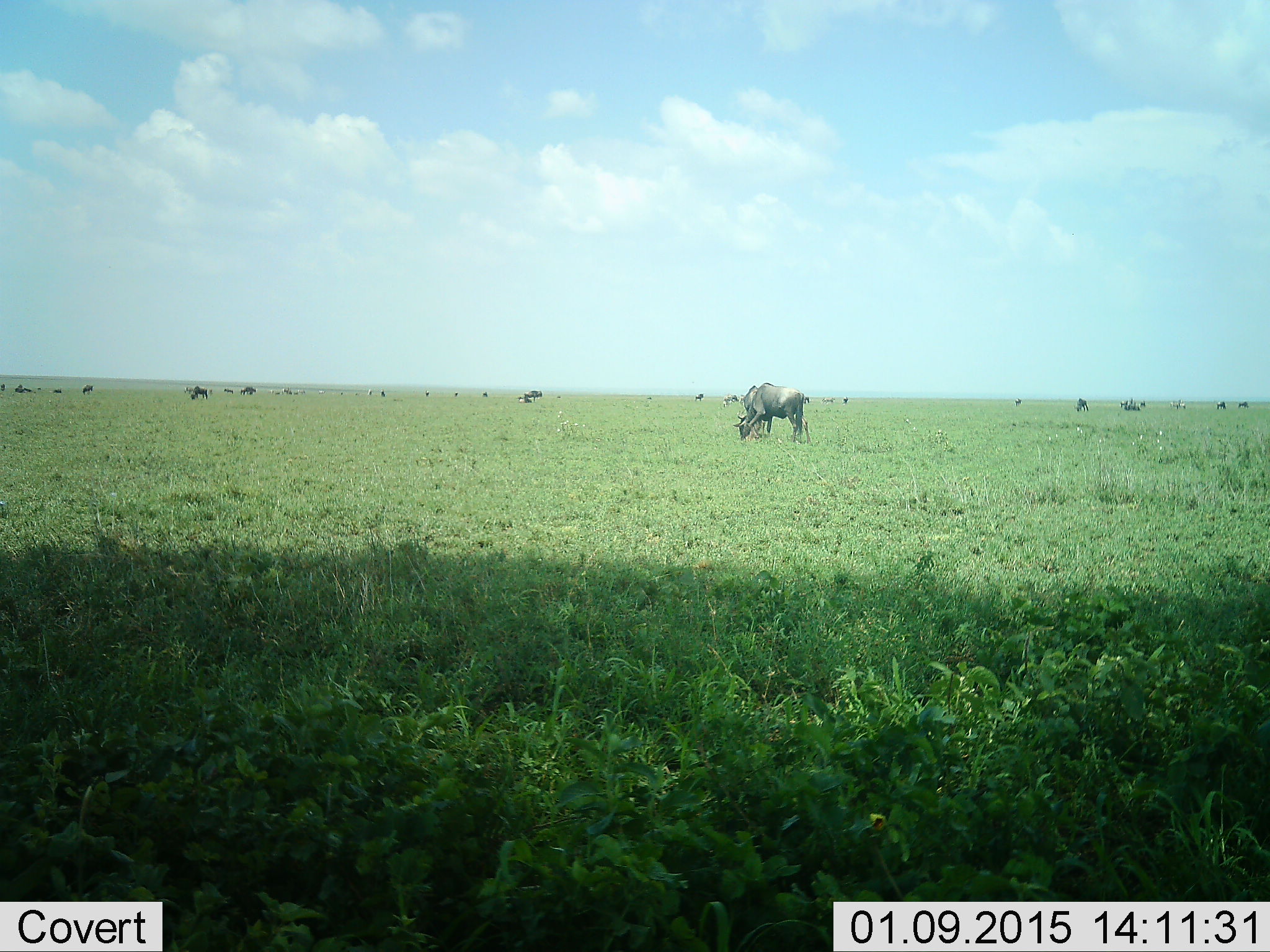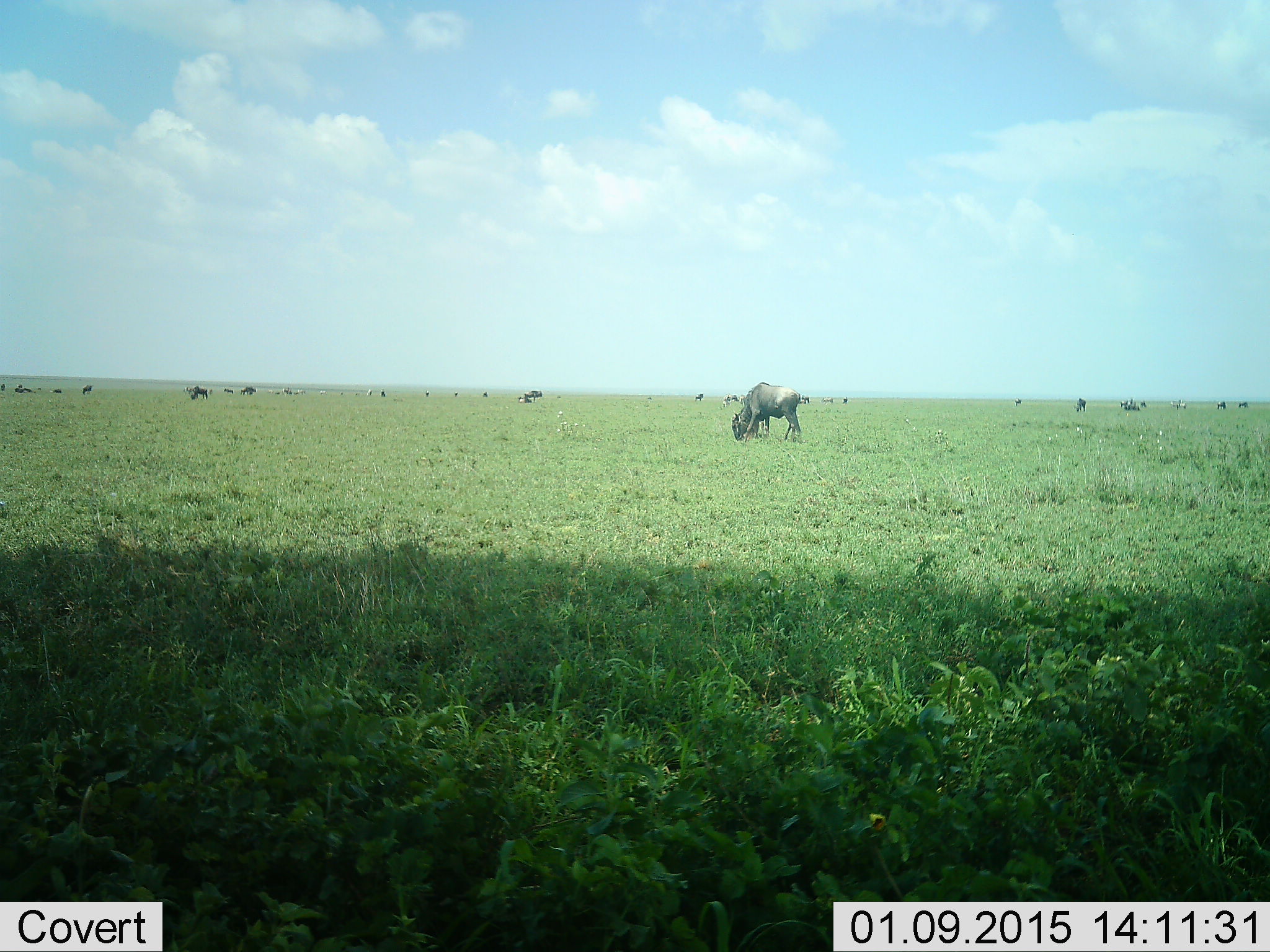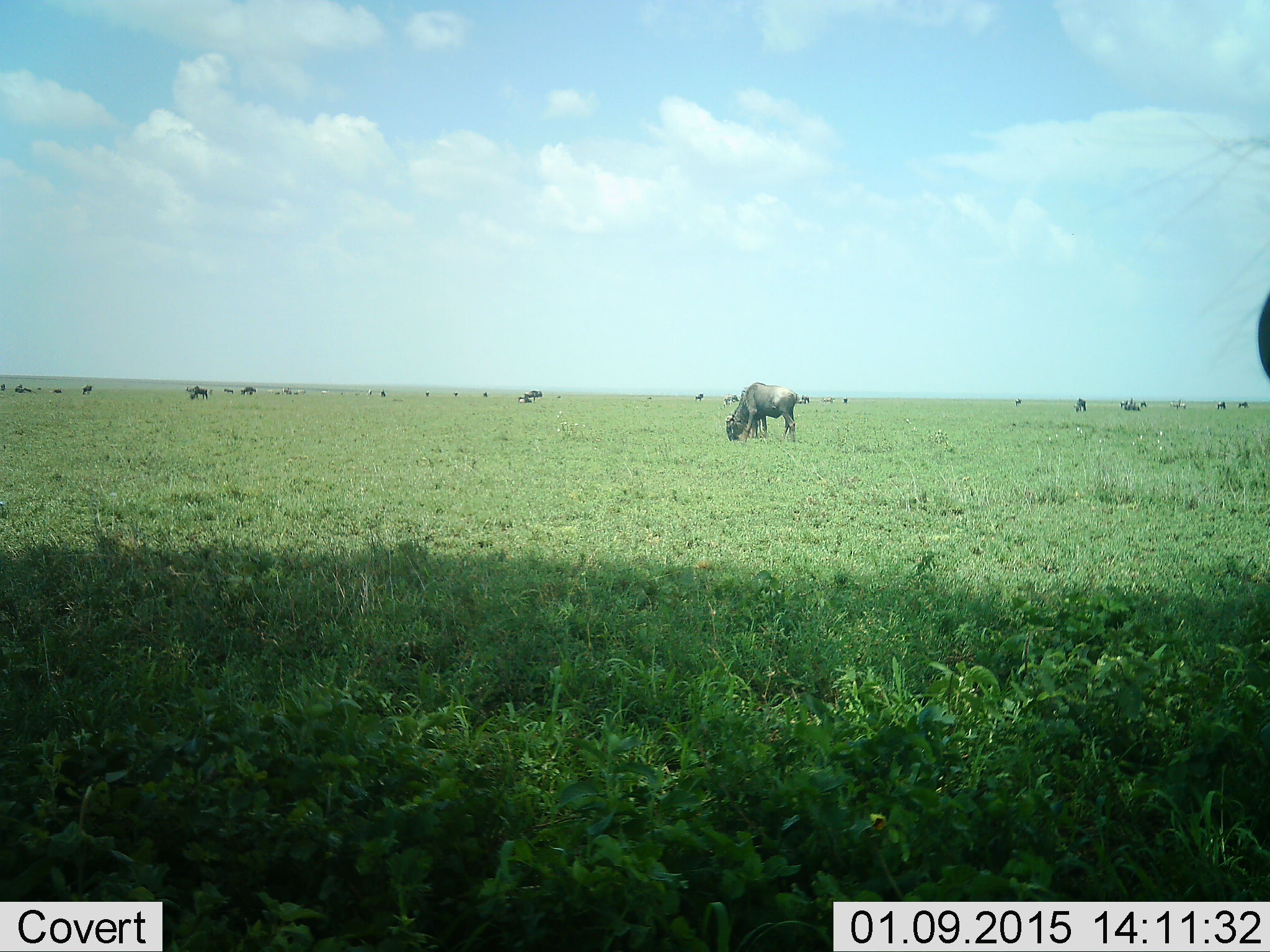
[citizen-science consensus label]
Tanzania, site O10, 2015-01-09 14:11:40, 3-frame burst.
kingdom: Animalia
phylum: Chordata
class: Mammalia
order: Artiodactyla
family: Bovidae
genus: Connochaetes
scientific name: Connochaetes taurinus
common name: blue wildebeest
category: wildebeest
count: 11-50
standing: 60%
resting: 10%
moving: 20%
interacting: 10%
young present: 0%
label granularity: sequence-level